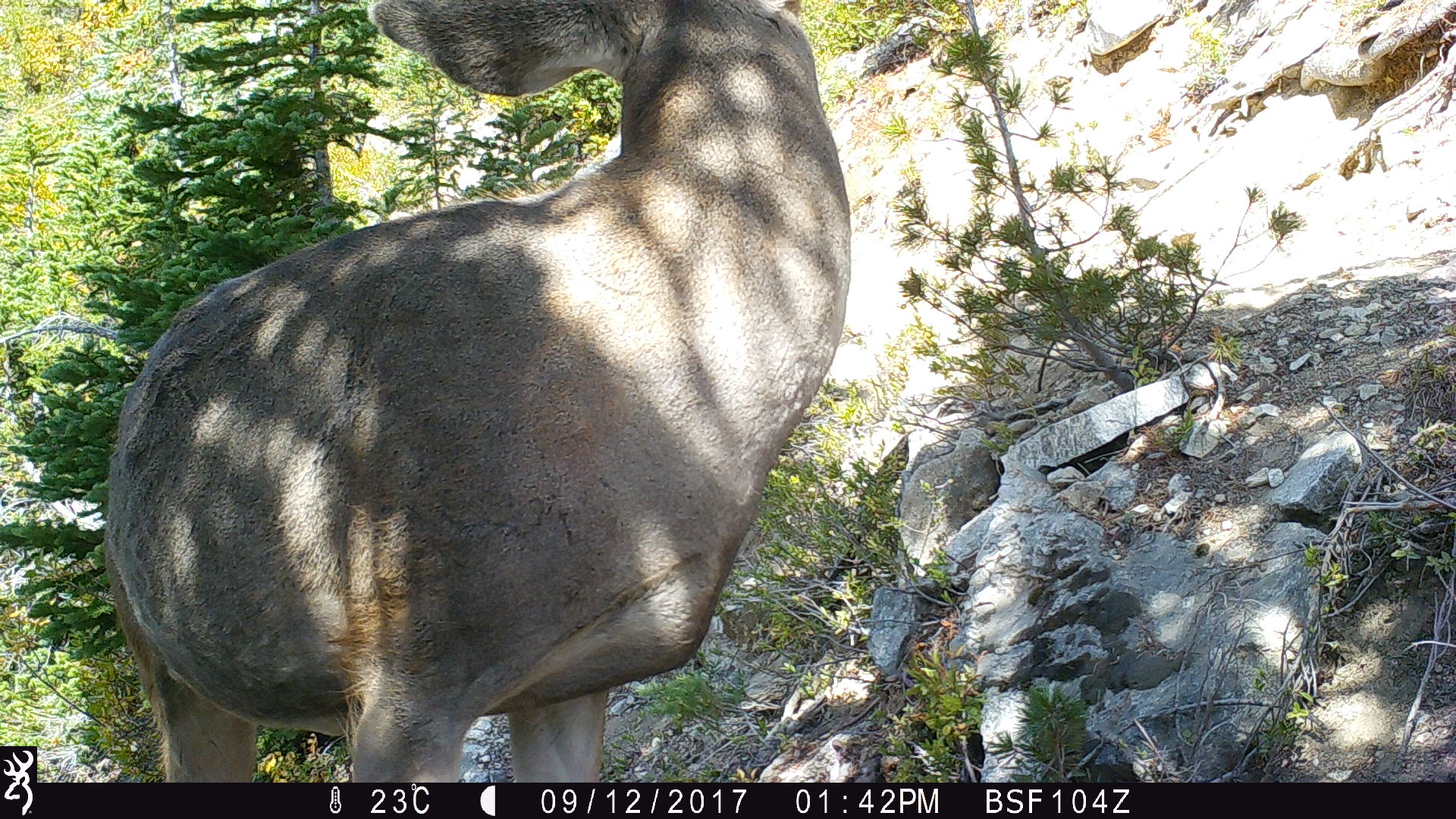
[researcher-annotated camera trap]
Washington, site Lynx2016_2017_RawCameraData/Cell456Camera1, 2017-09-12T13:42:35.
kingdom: Animalia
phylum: Chordata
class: Mammalia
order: Artiodactyla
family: Cervidae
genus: Odocoileus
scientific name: Odocoileus hemionus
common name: mule deer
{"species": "Odocoileus hemionus (mule deer)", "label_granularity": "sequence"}